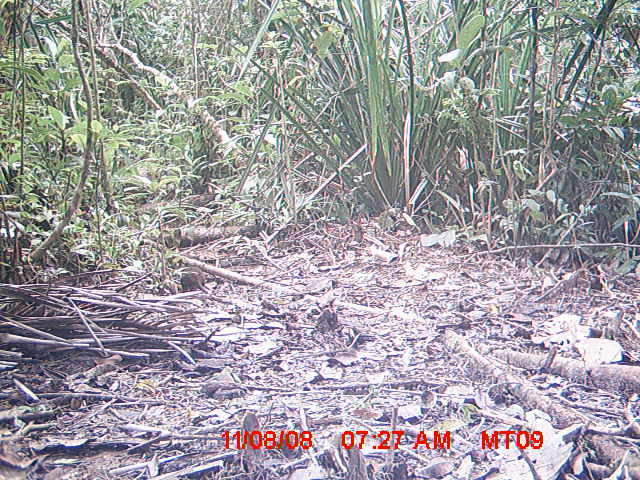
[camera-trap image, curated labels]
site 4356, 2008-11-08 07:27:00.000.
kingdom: Animalia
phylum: Chordata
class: Aves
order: Cuculiformes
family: Cuculidae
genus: Coua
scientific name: Coua serriana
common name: red-breasted coua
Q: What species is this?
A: Coua serriana (red-breasted coua).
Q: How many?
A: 1.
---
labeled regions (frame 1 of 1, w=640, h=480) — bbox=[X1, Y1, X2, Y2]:
coua serriana: bbox=[180, 265, 211, 296]